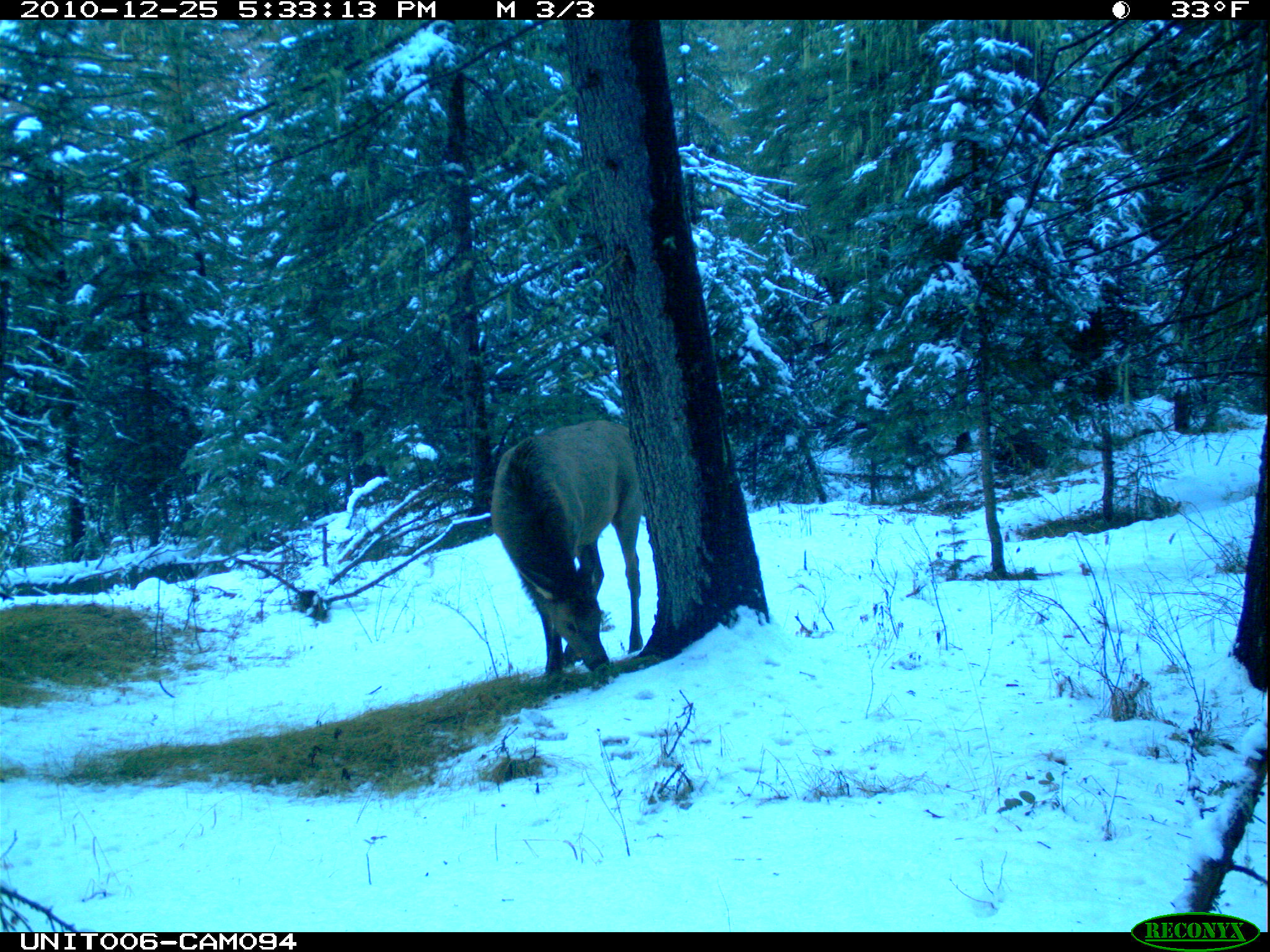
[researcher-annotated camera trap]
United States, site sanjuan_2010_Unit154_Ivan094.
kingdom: Animalia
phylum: Chordata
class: Mammalia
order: Artiodactyla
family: Cervidae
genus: Cervus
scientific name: Cervus elaphus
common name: red deer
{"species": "Cervus elaphus (red deer)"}